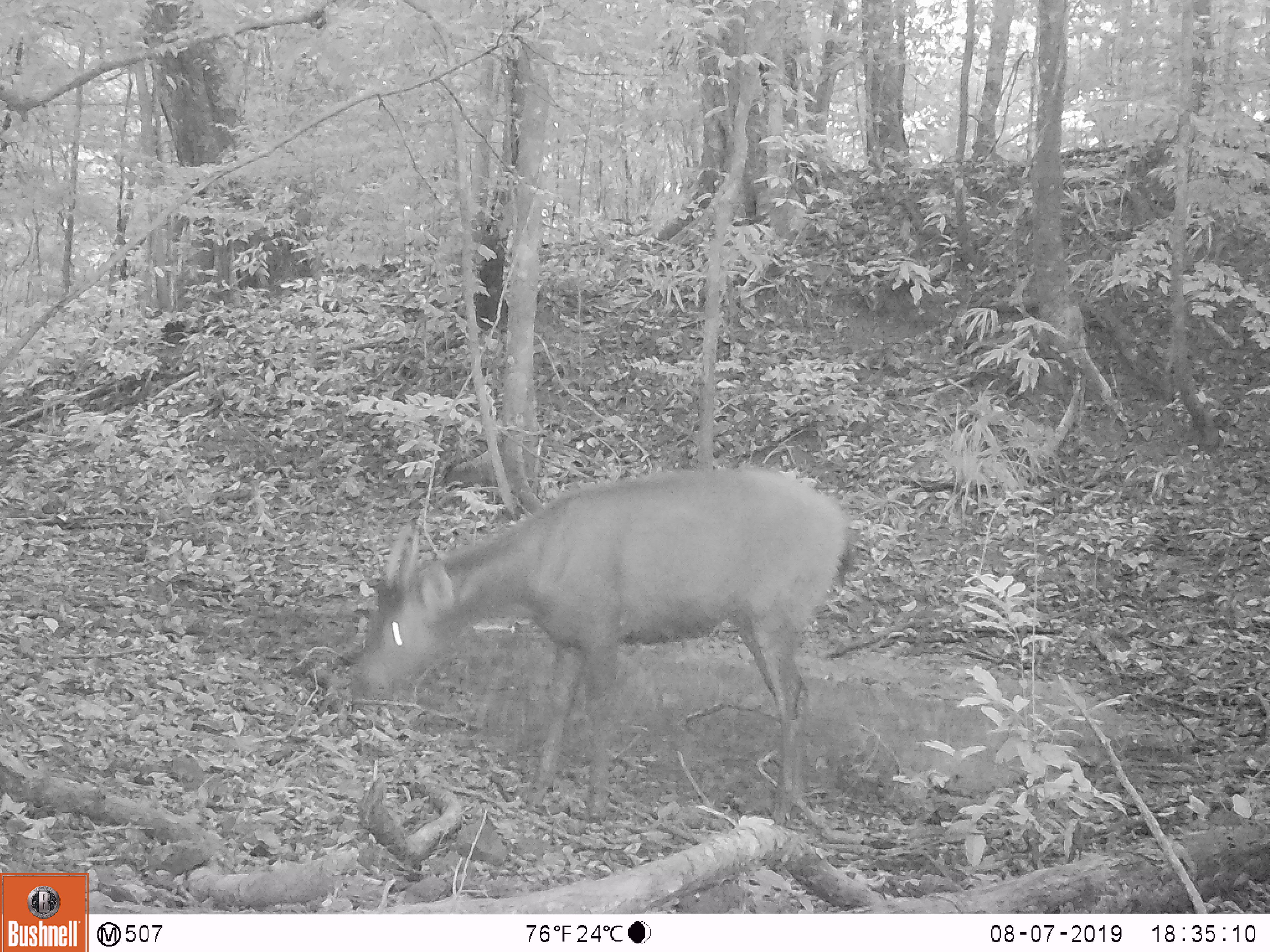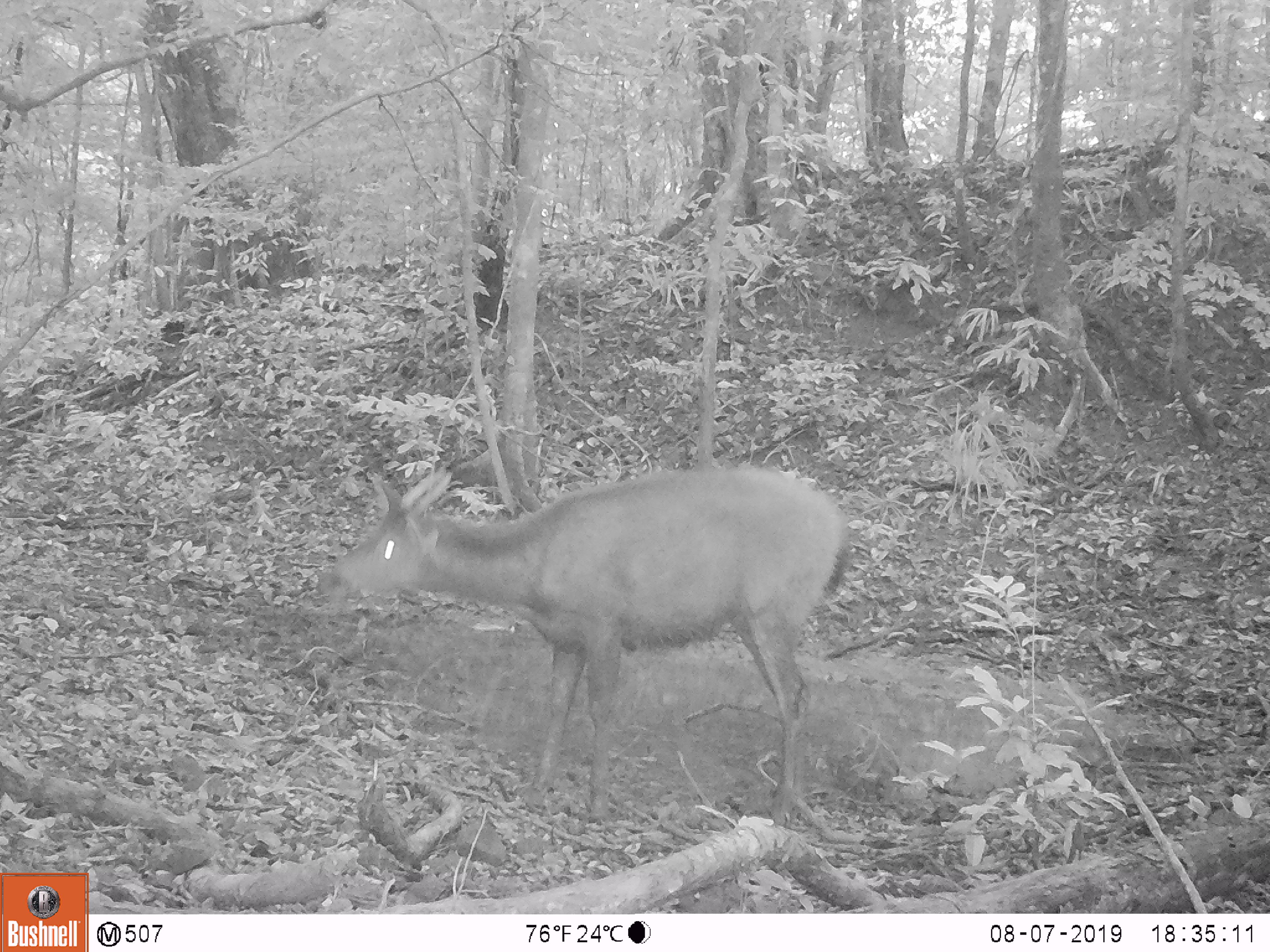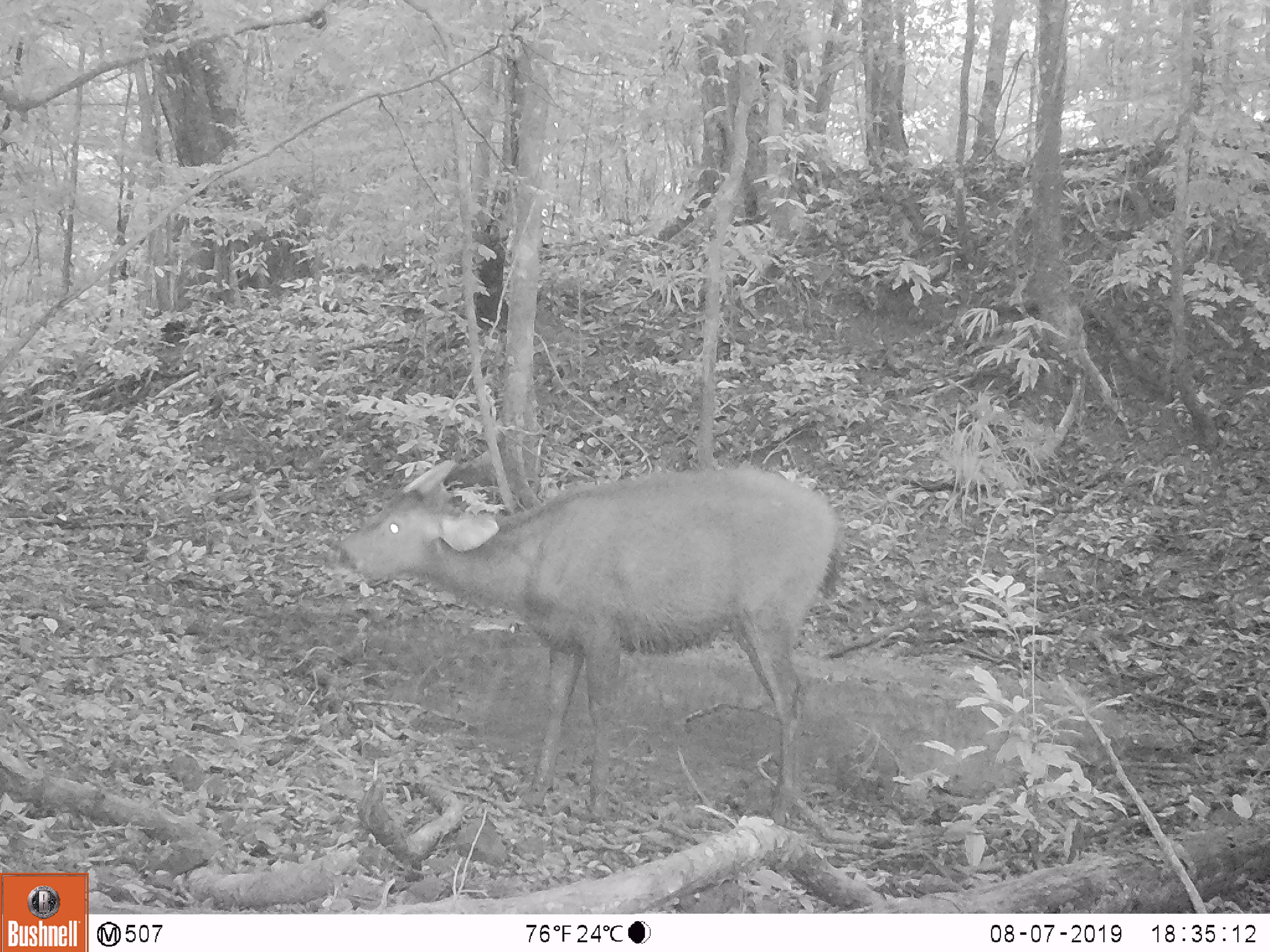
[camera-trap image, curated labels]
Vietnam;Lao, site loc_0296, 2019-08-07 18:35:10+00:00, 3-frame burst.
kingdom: Animalia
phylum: Chordata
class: Mammalia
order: Artiodactyla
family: Cervidae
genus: Rusa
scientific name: Rusa unicolor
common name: sambar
Sambar (Rusa unicolor). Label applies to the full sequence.